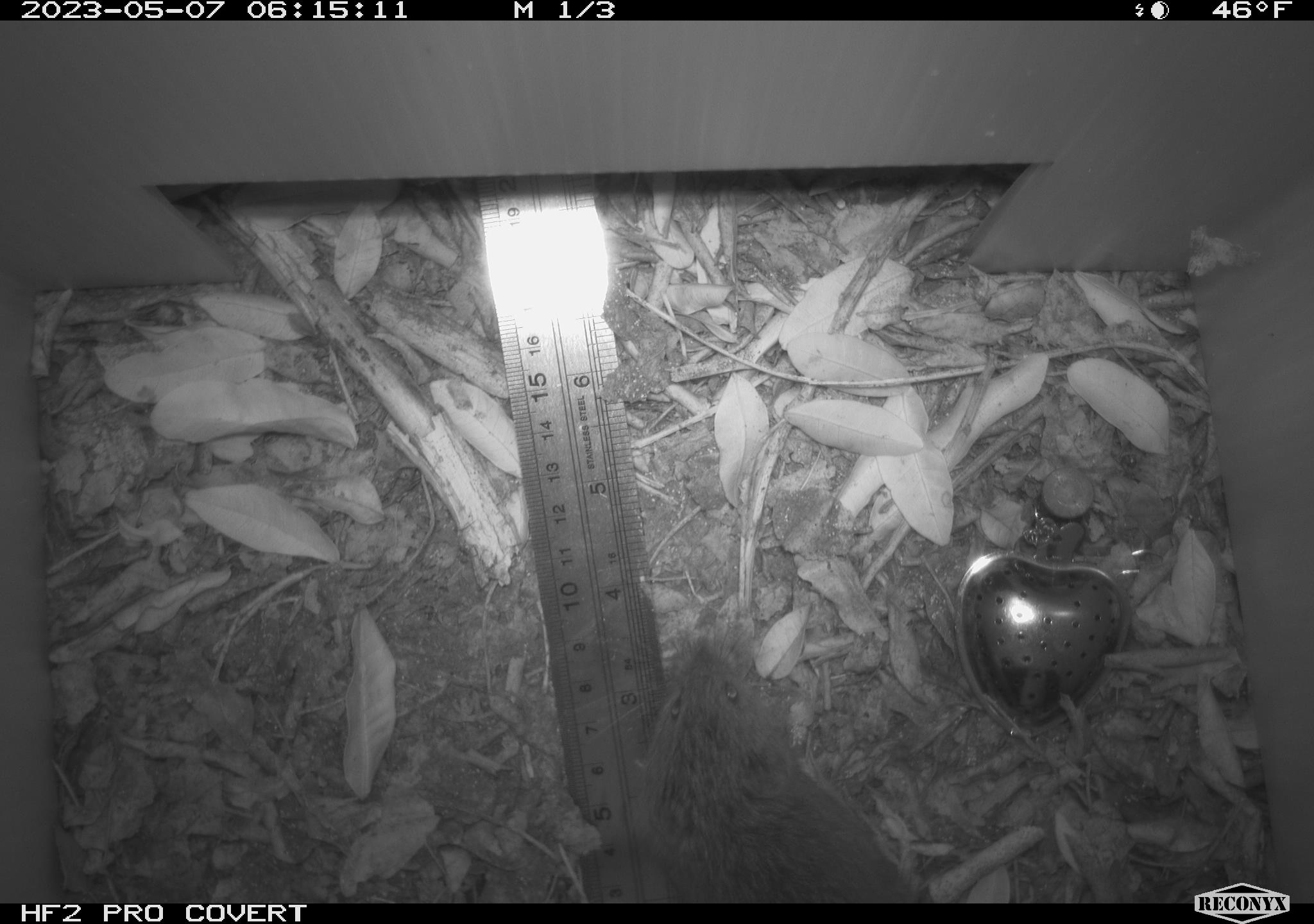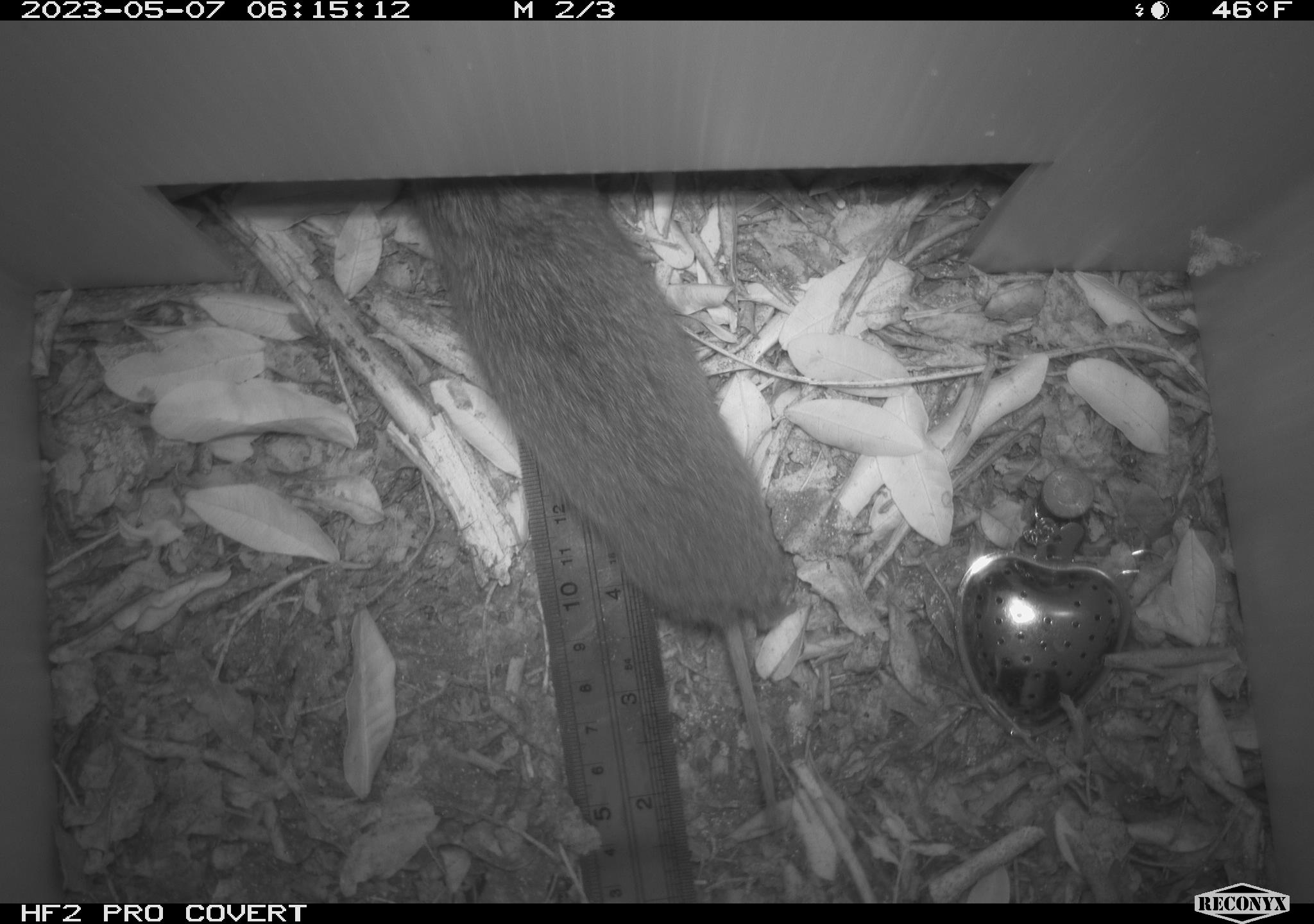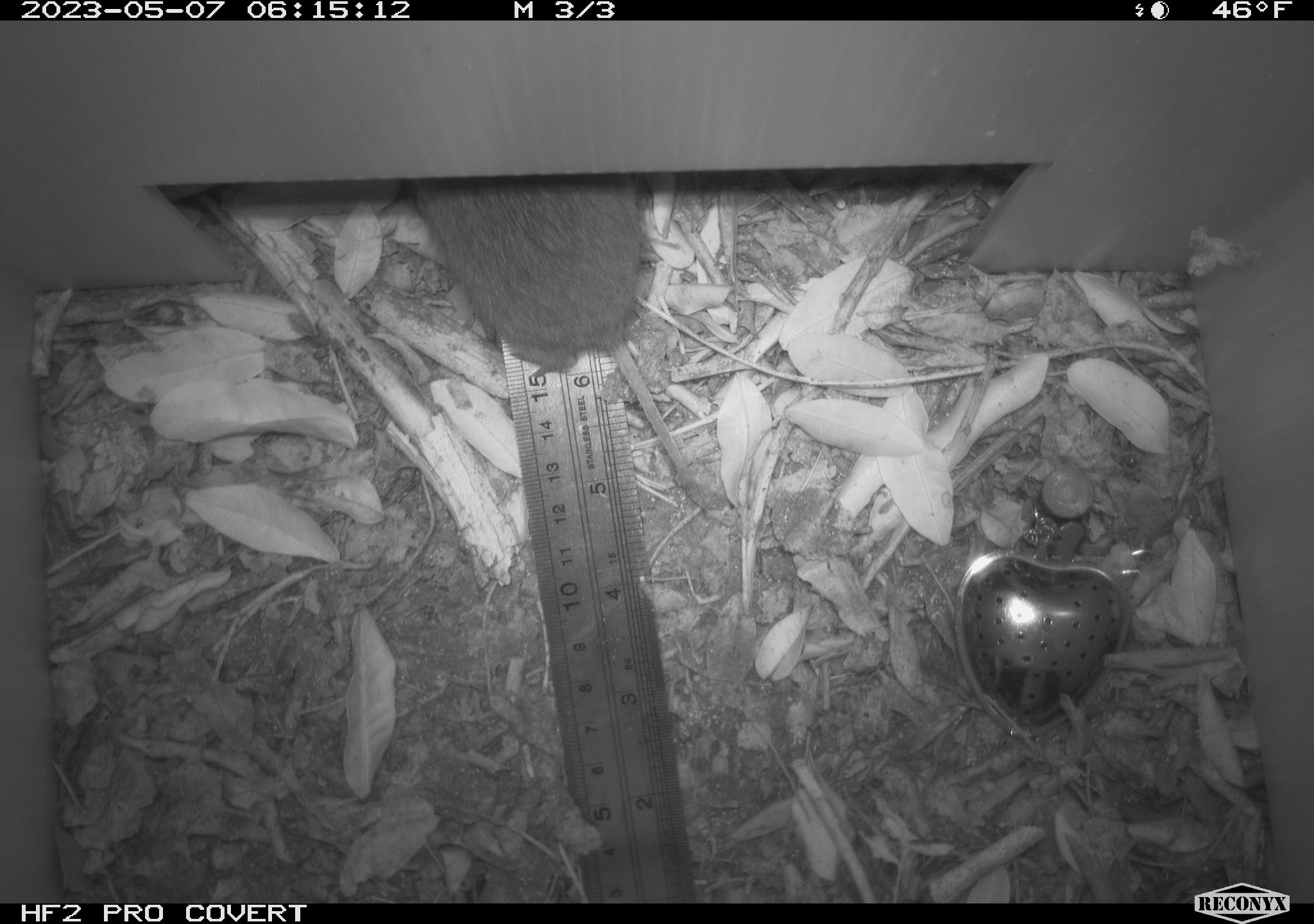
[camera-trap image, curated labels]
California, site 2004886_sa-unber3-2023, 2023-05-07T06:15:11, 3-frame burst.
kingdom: Animalia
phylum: Chordata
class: Mammalia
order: Rodentia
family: Cricetidae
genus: Microtus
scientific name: Microtus californicus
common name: california vole